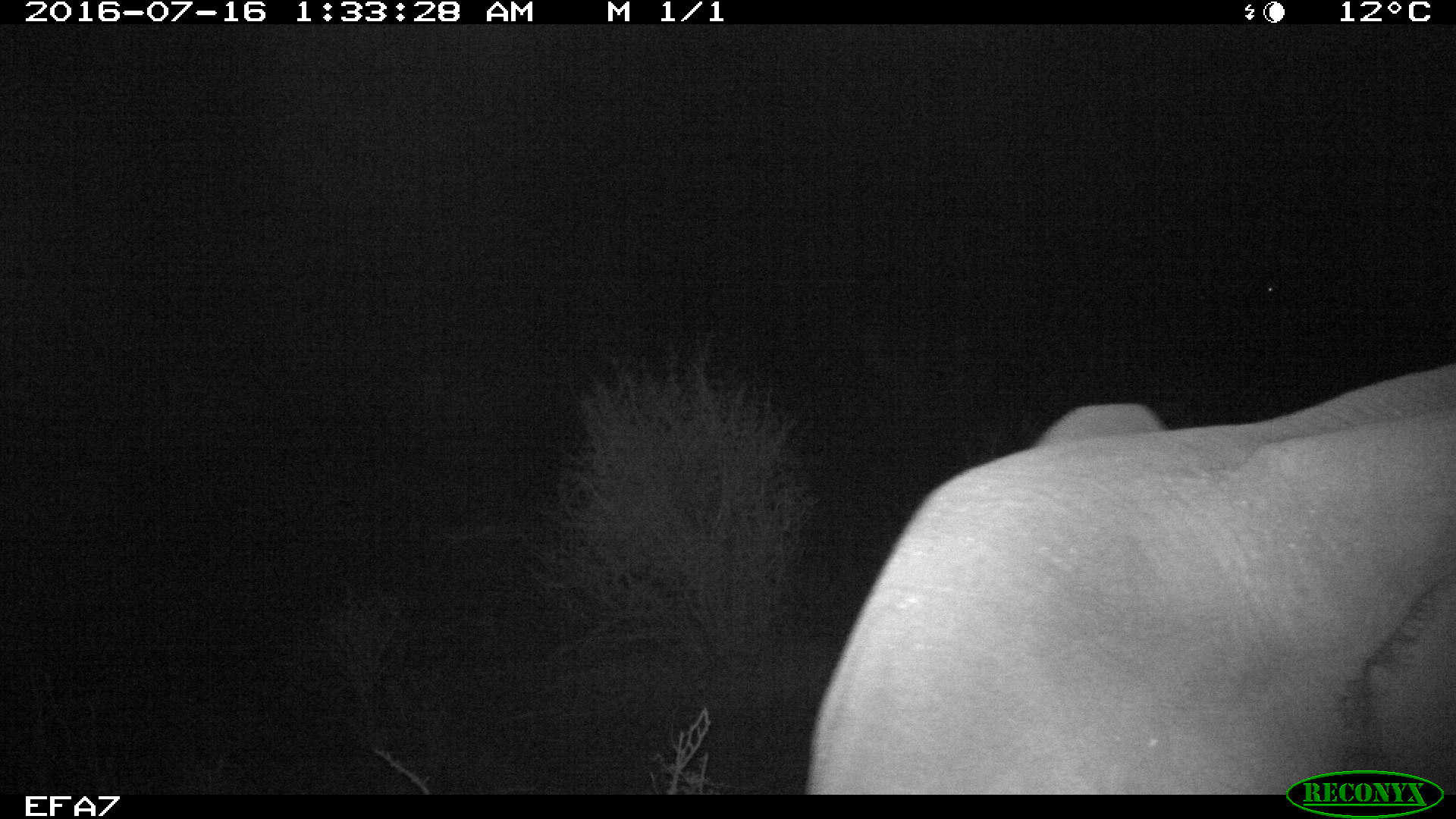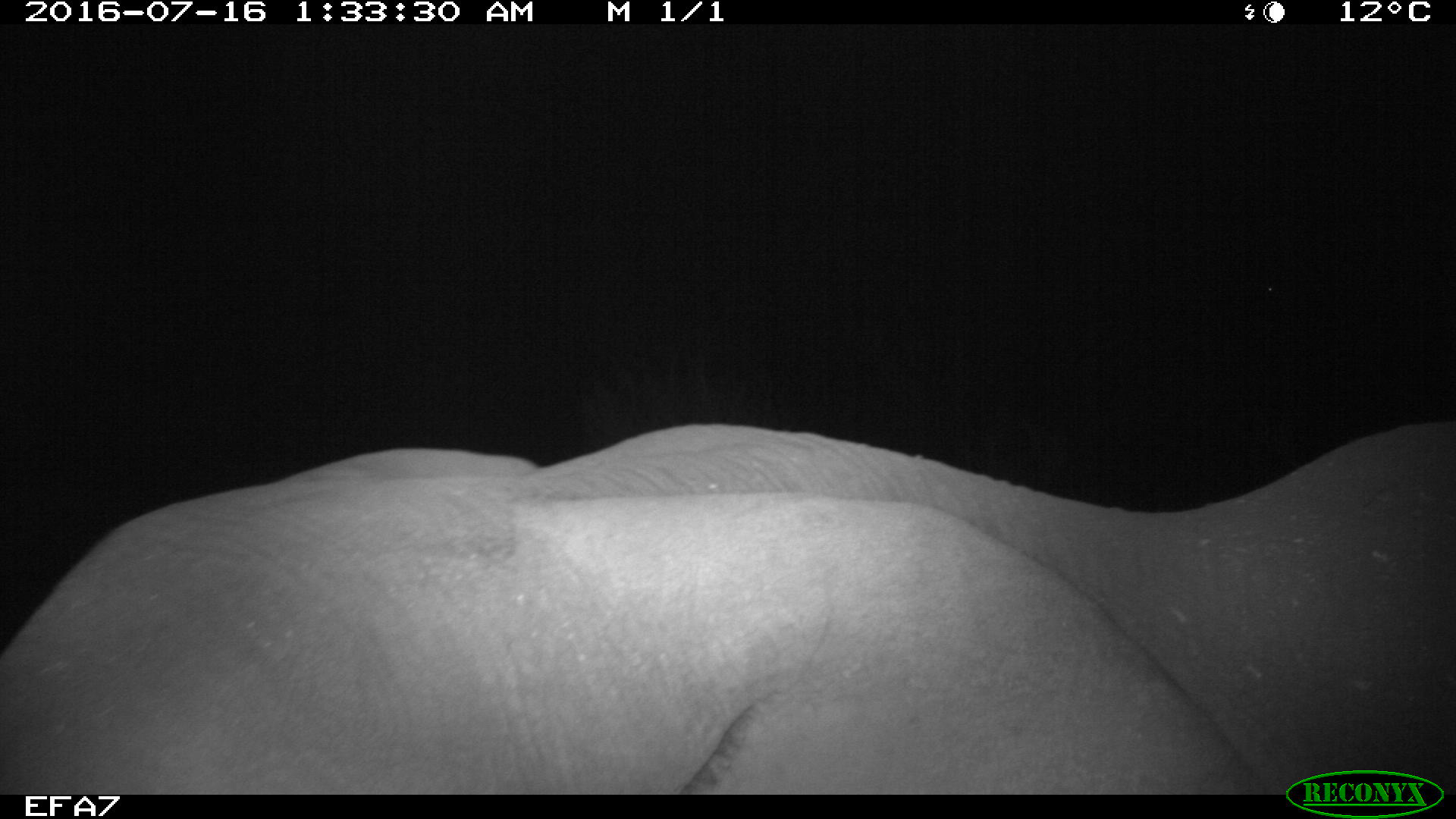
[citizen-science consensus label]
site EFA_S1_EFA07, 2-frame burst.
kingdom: Animalia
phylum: Chordata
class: Mammalia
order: Proboscidea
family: Elephantidae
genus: Loxodonta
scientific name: Loxodonta africana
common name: african bush elephant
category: elephant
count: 1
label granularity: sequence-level